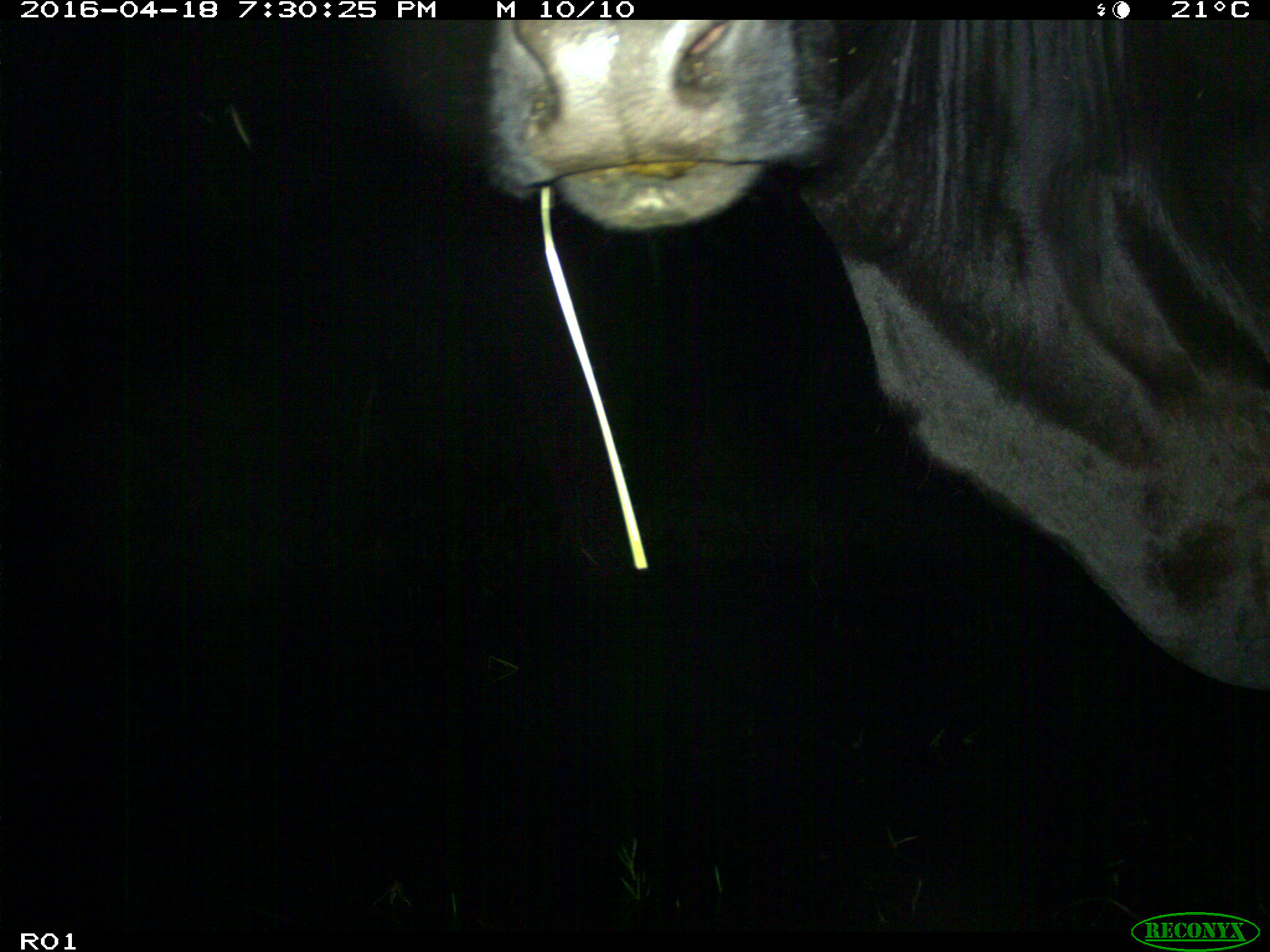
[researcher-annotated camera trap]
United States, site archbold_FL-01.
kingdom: Animalia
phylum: Chordata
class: Mammalia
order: Artiodactyla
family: Bovidae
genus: Bos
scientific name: Bos taurus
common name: domestic cow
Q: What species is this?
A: Bos taurus (domestic cow).